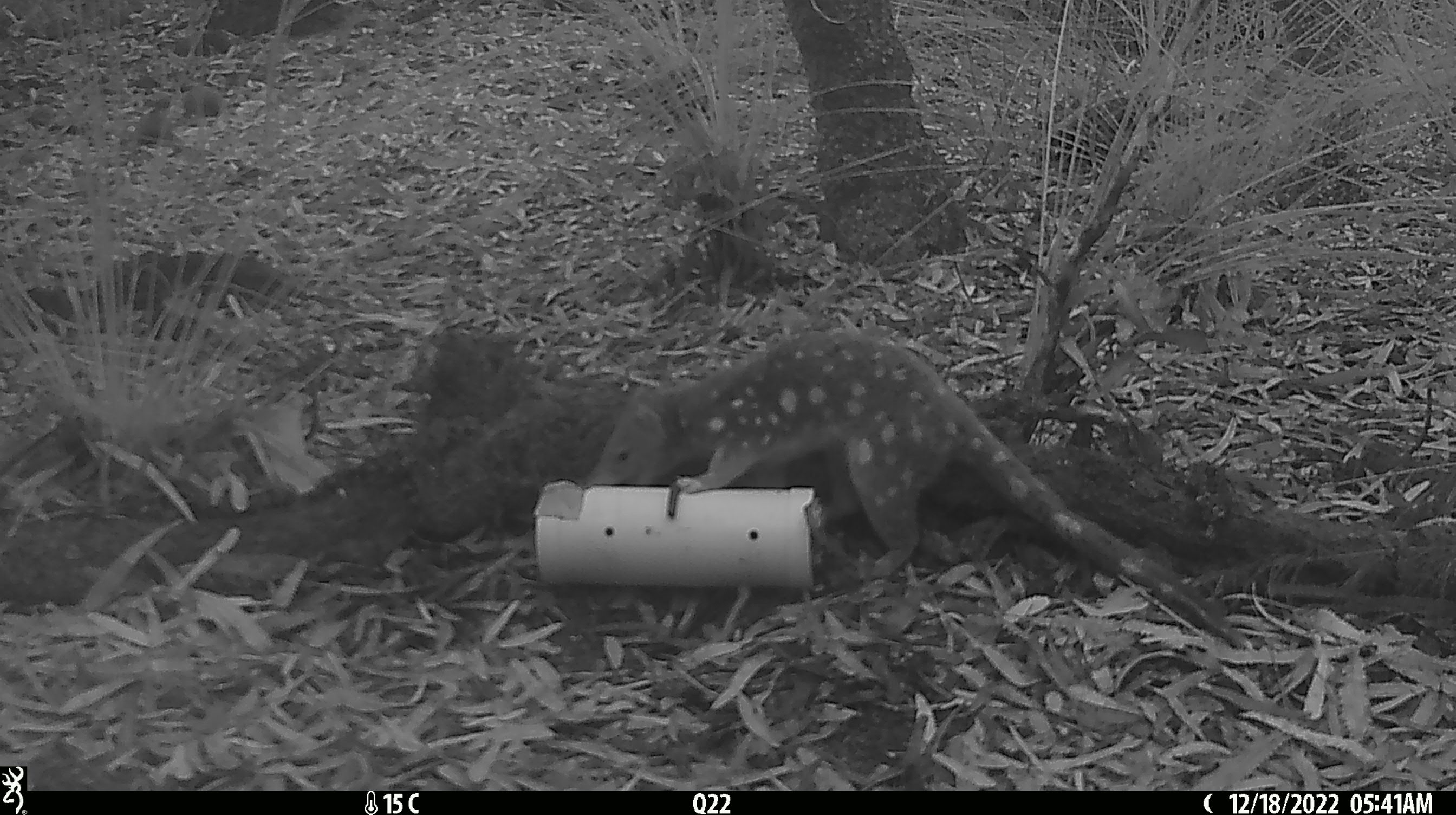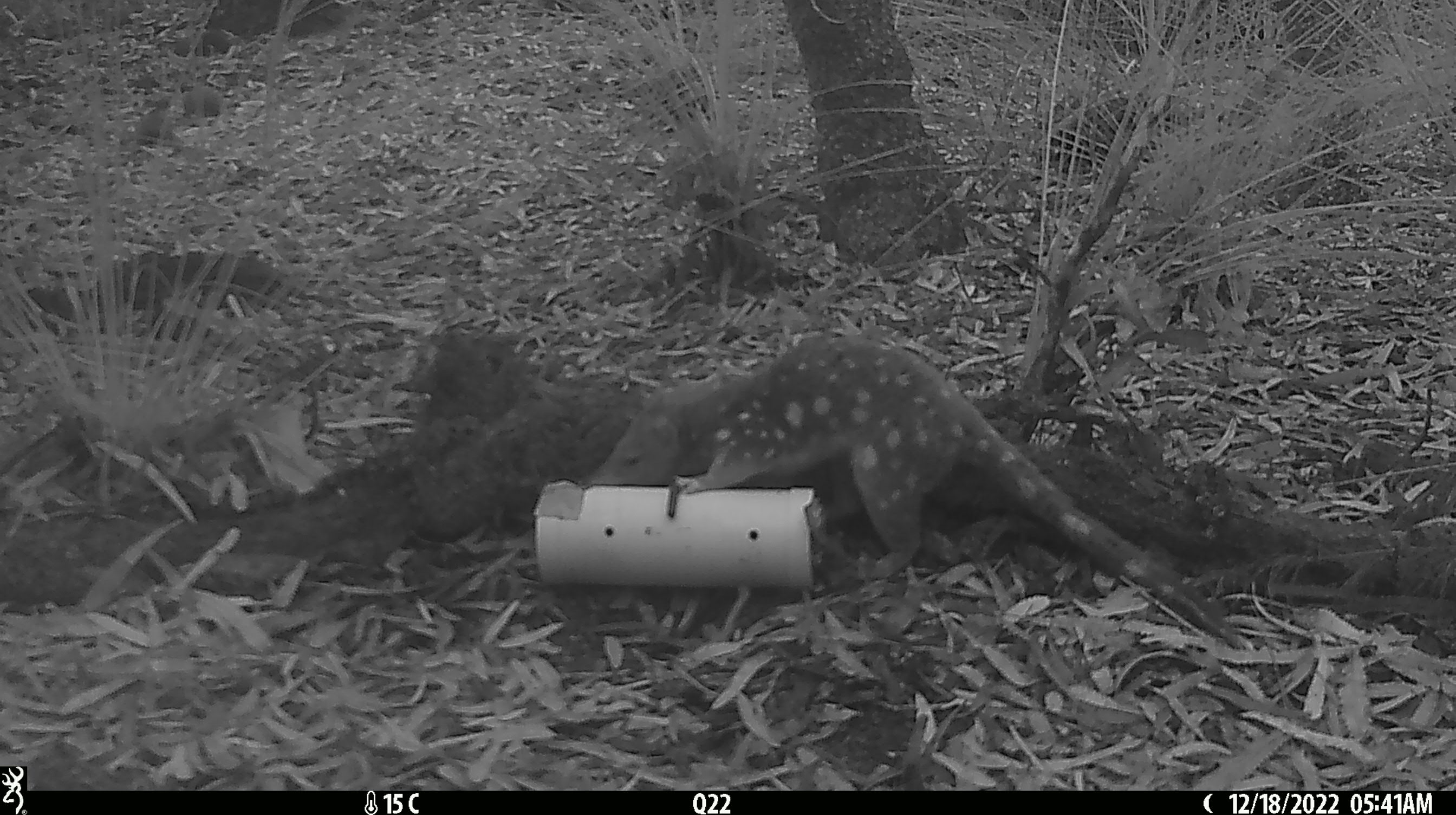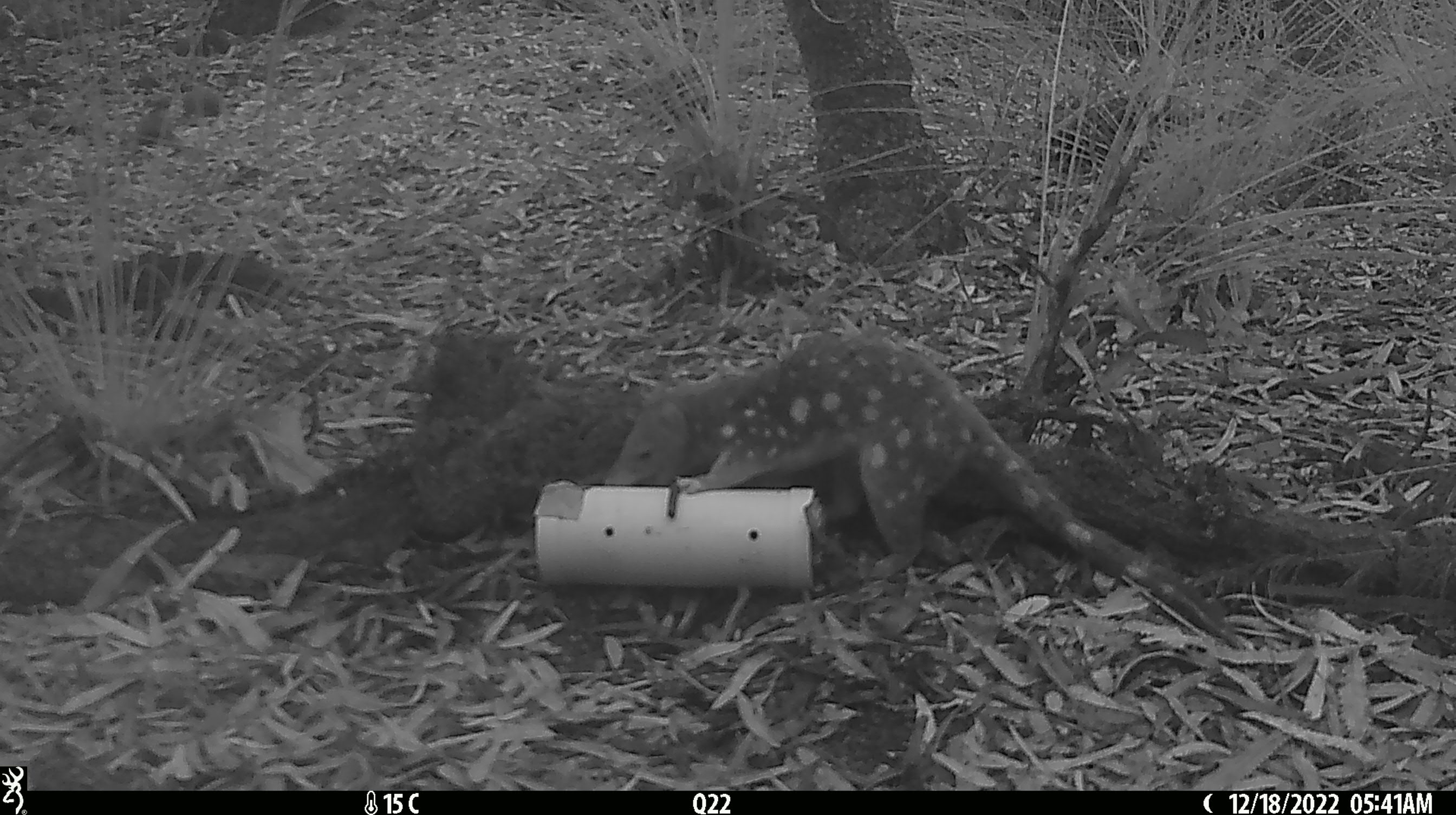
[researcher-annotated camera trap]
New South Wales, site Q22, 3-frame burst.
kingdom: Animalia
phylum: Chordata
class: Mammalia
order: Dasyuromorphia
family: Dasyuridae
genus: Dasyurus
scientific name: Dasyurus maculatus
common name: spotted-tailed quoll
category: quoll